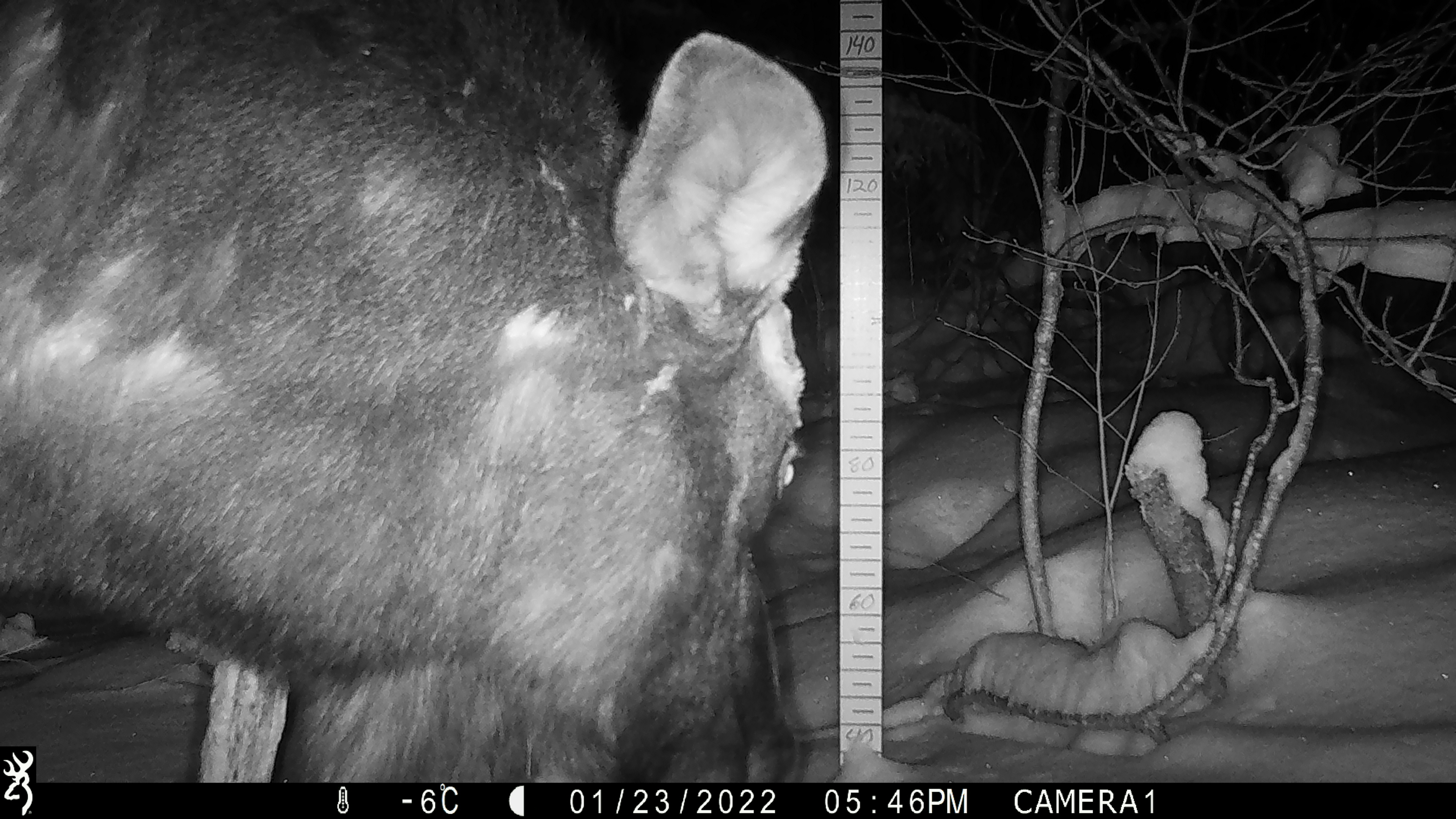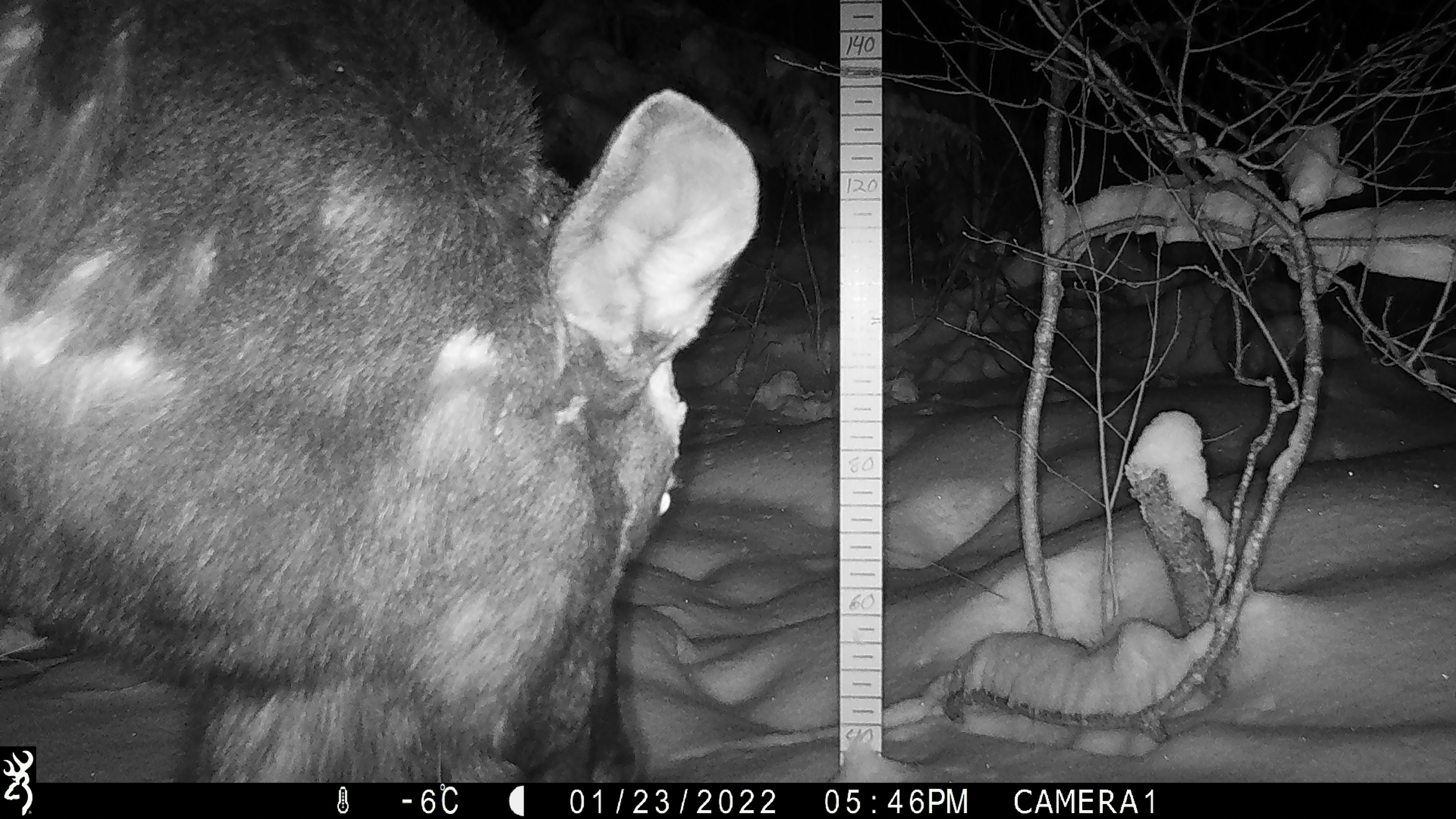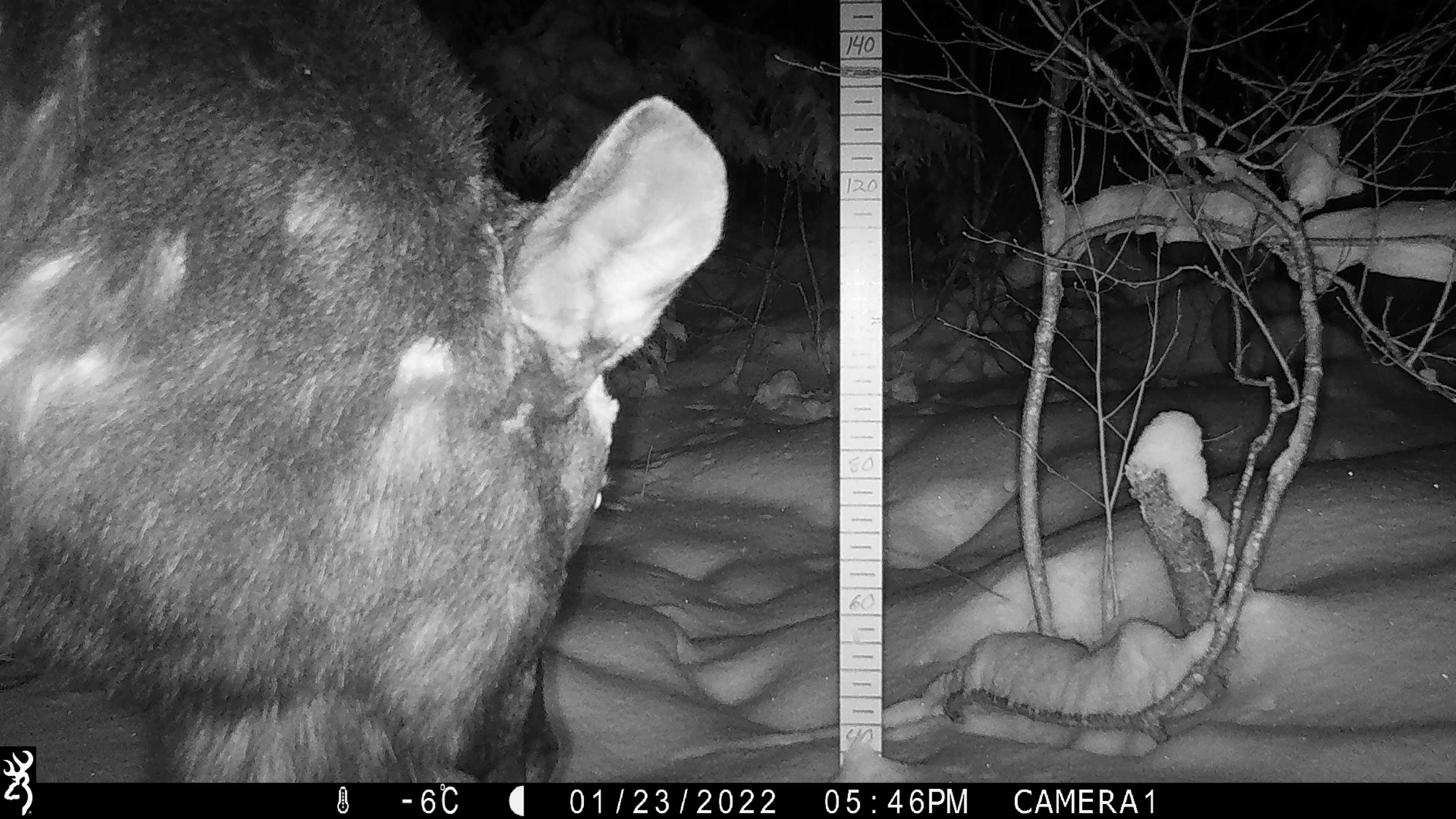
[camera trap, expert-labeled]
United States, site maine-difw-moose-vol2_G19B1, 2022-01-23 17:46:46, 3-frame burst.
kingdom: Animalia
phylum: Chordata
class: Mammalia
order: Artiodactyla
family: Cervidae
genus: Alces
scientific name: Alces alces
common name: moose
Moose (Alces alces).